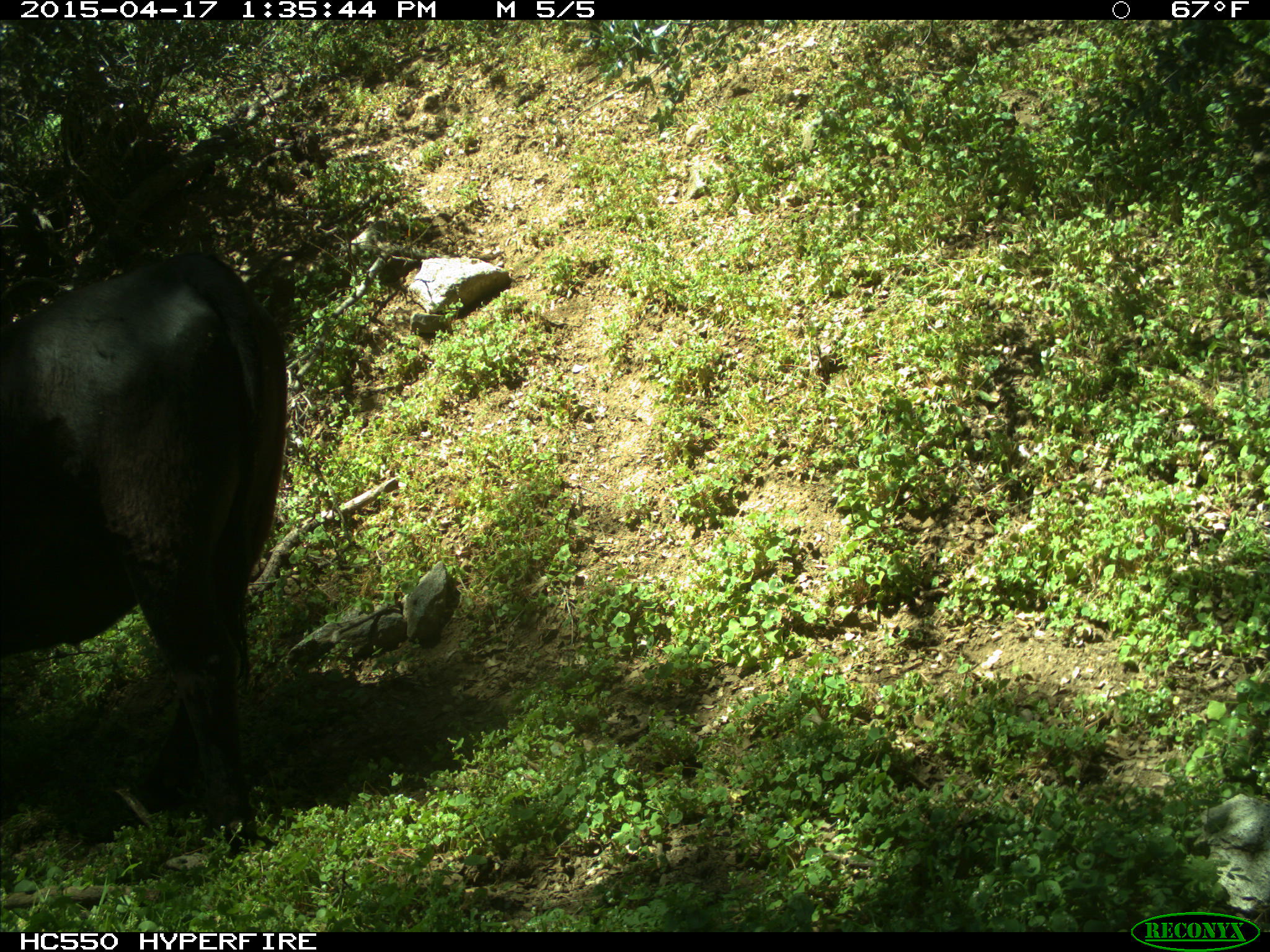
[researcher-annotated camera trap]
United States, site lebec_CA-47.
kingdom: Animalia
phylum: Chordata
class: Mammalia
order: Artiodactyla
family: Bovidae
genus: Bos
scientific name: Bos taurus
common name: domestic cow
Bos taurus (domestic cow).